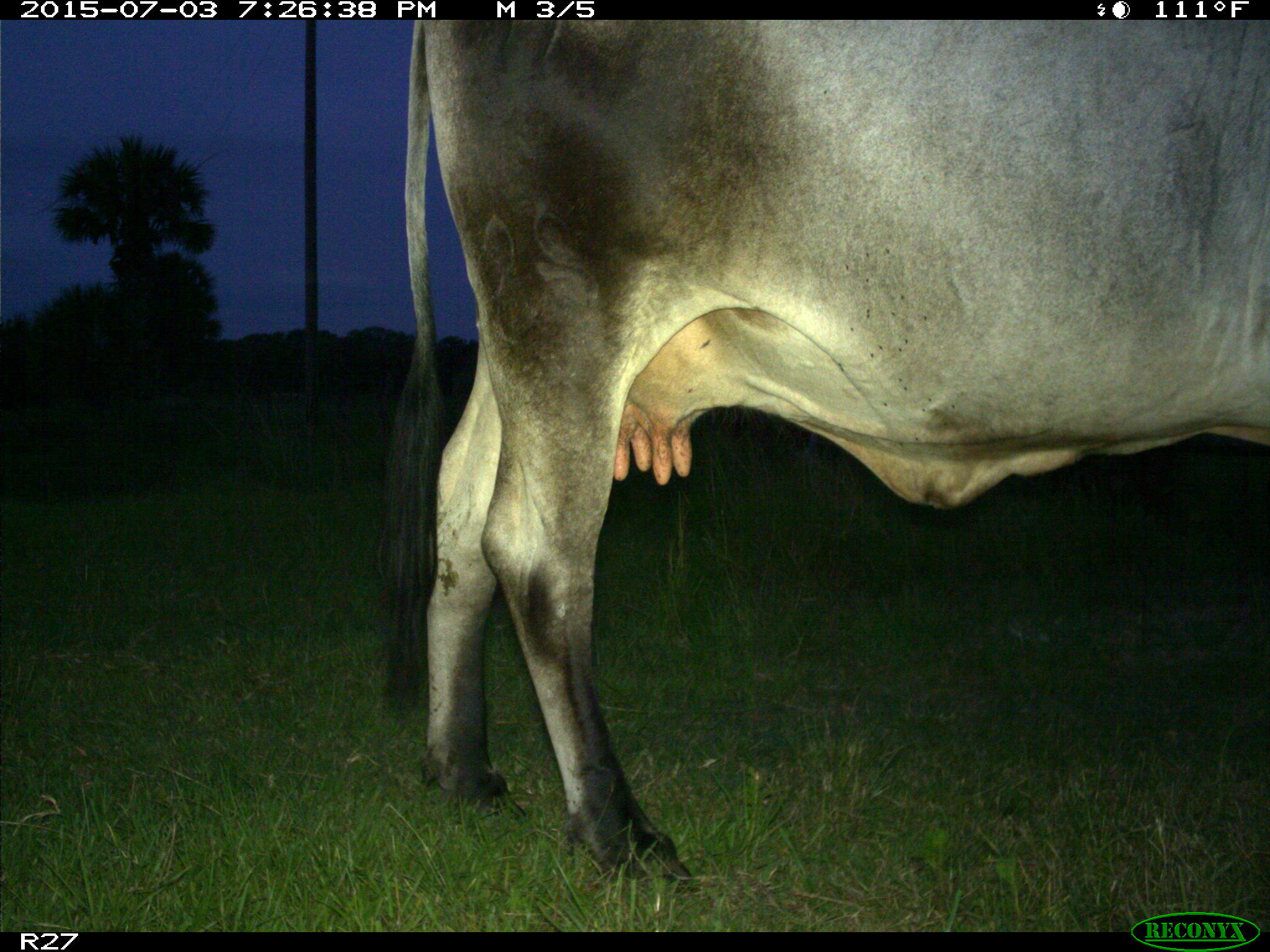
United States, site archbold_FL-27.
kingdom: Animalia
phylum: Chordata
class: Mammalia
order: Artiodactyla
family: Bovidae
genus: Bos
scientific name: Bos taurus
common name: domestic cow